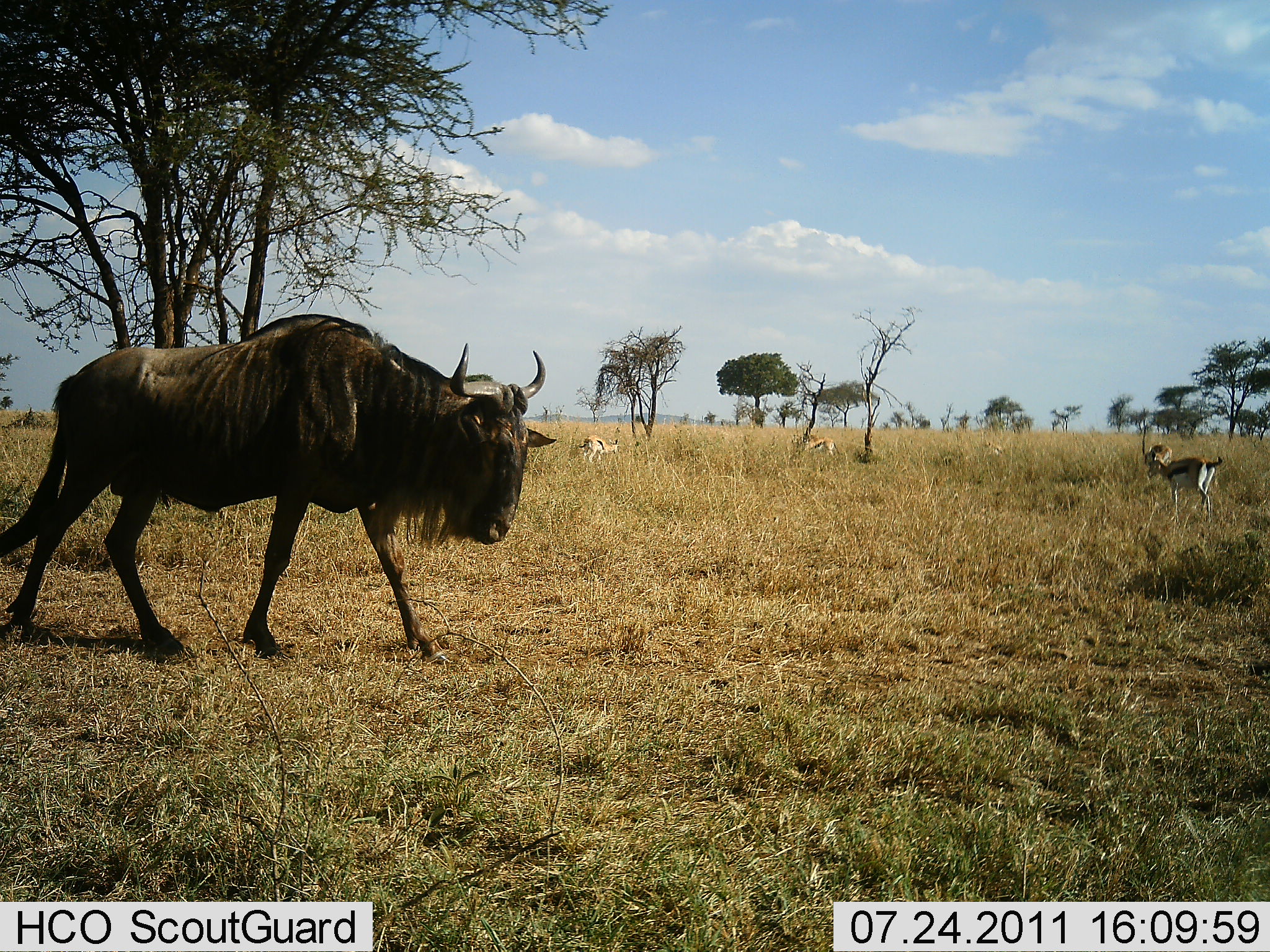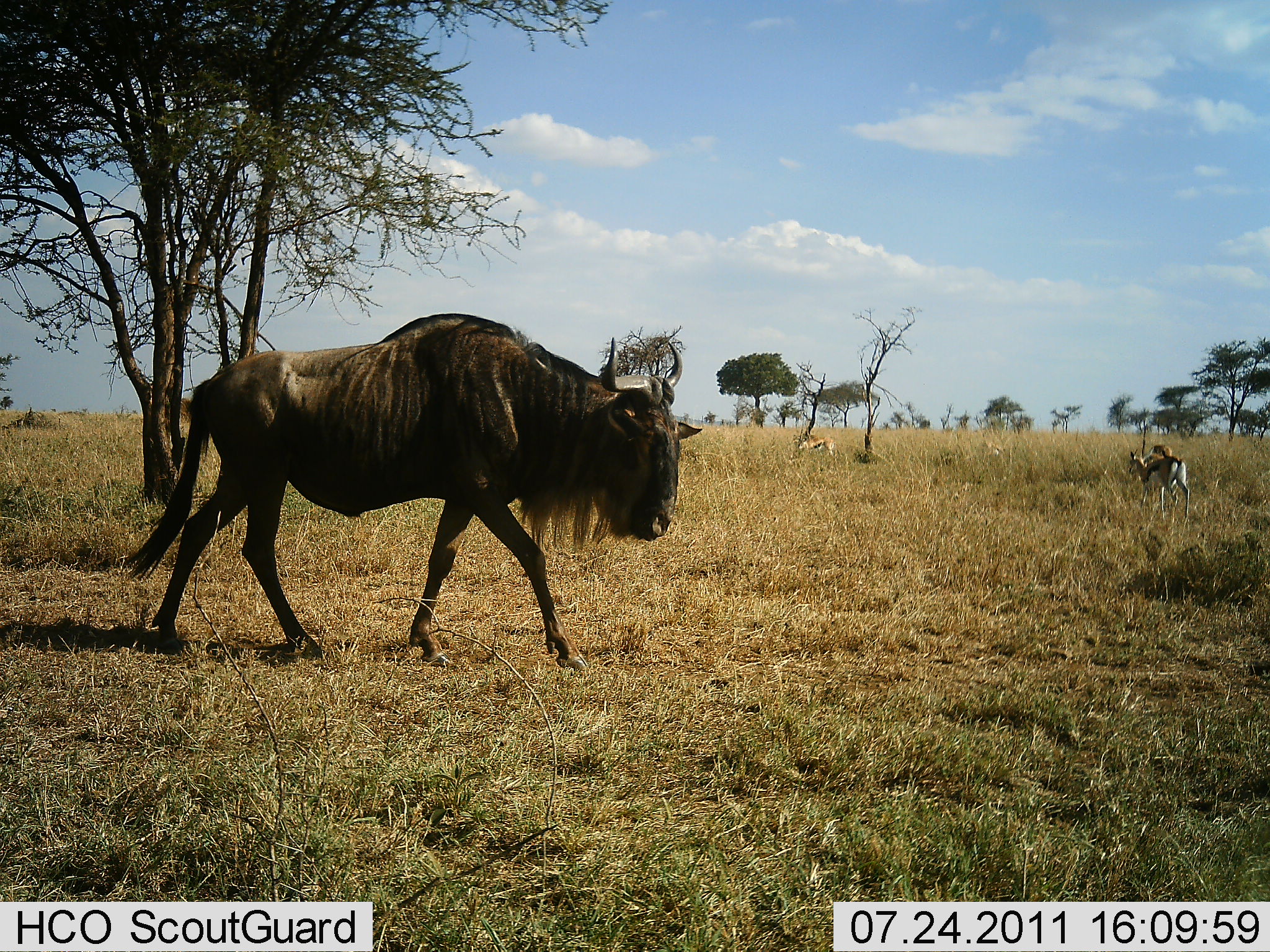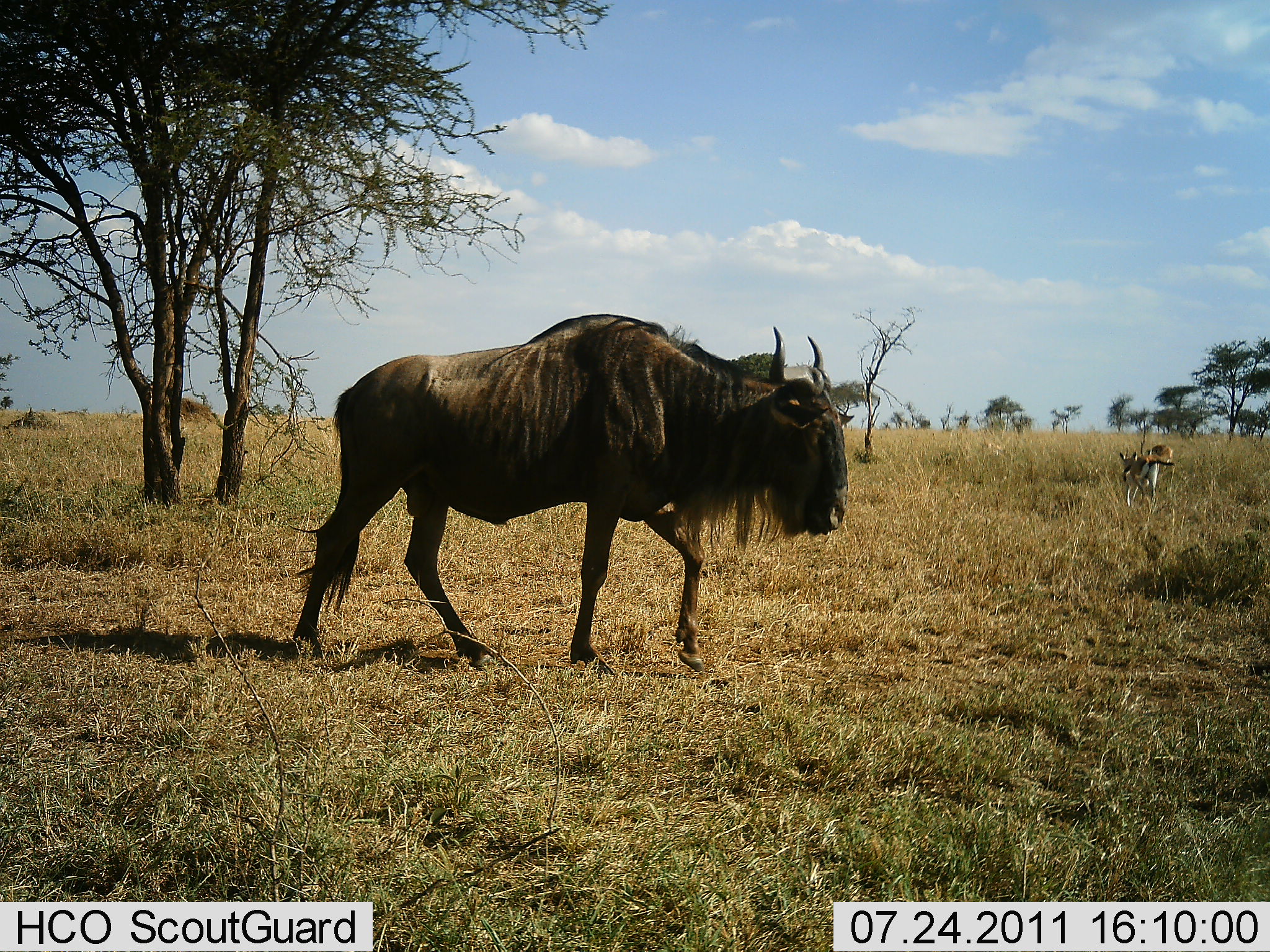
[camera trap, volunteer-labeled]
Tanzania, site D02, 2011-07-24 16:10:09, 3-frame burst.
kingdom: Animalia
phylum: Chordata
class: Mammalia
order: Artiodactyla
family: Bovidae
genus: Eudorcas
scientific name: Eudorcas thomsonii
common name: thomson's gazelle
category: gazellethomsons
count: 4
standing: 40%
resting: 0%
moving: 60%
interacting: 0%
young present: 0%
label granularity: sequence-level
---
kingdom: Animalia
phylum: Chordata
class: Mammalia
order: Artiodactyla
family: Bovidae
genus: Connochaetes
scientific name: Connochaetes taurinus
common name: blue wildebeest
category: wildebeest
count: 1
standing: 0%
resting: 0%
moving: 100%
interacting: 0%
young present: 0%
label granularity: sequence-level